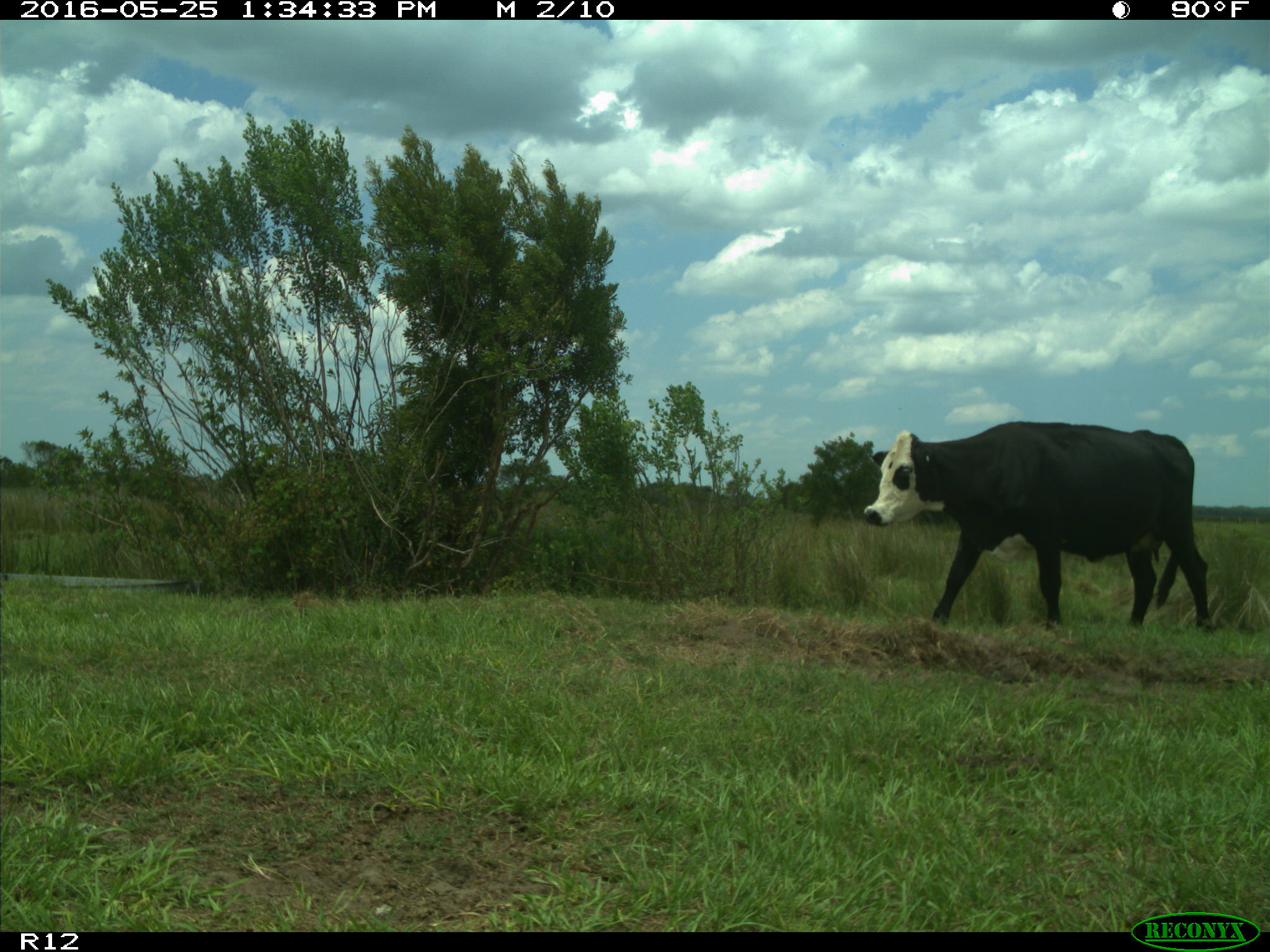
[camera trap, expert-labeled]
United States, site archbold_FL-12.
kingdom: Animalia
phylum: Chordata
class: Mammalia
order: Artiodactyla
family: Bovidae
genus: Bos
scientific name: Bos taurus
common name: domestic cow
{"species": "Bos taurus (domestic cow)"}